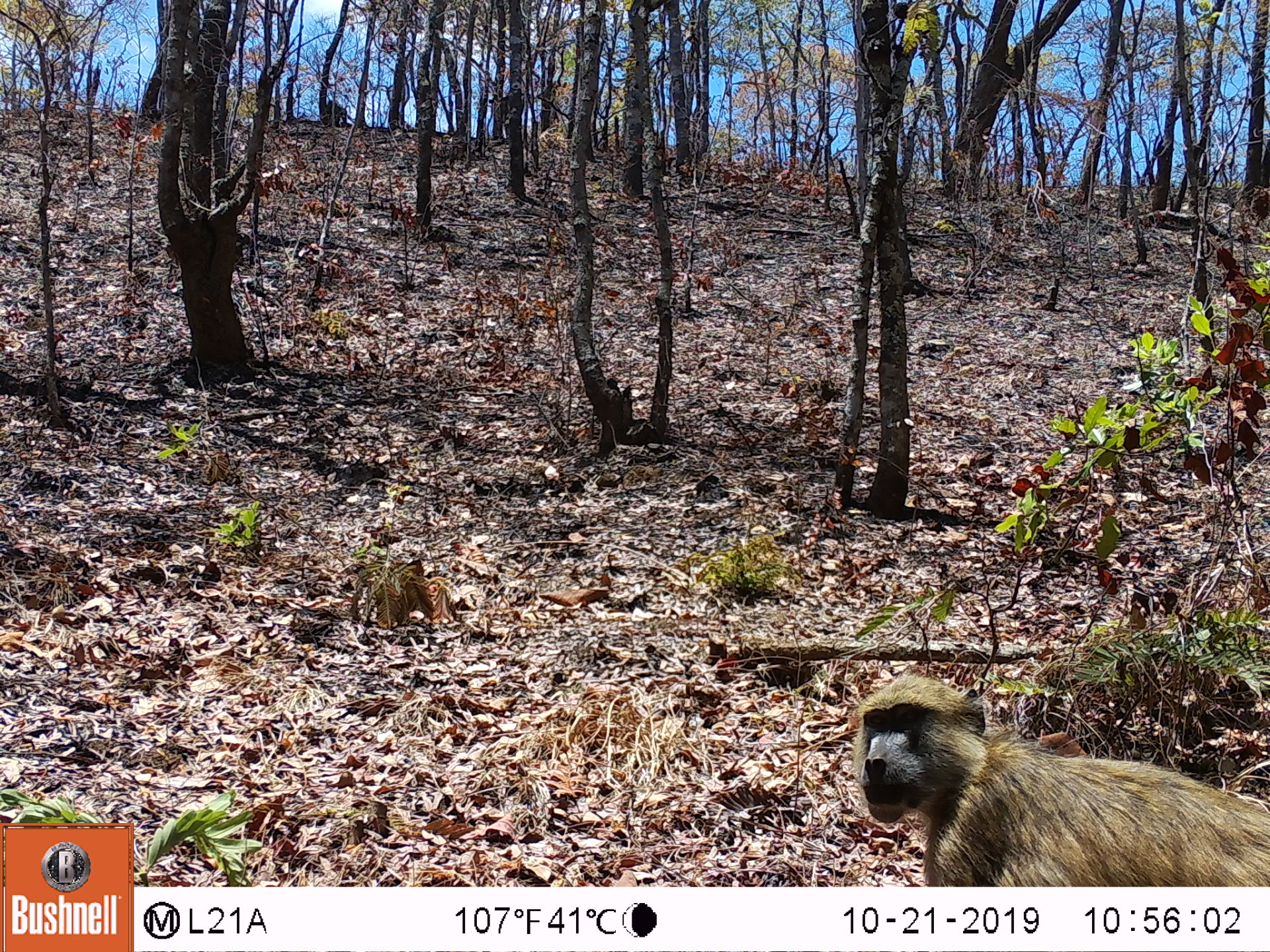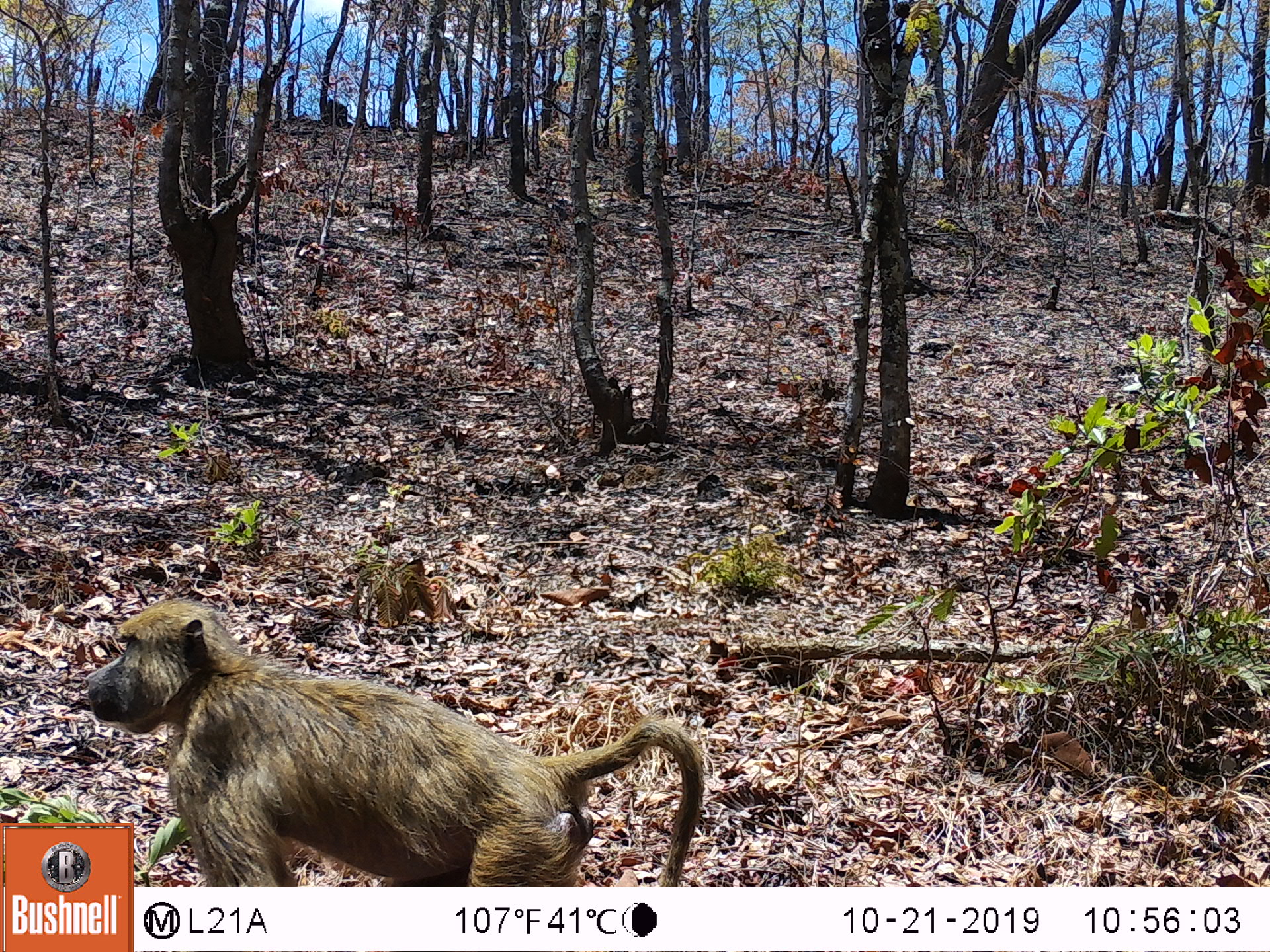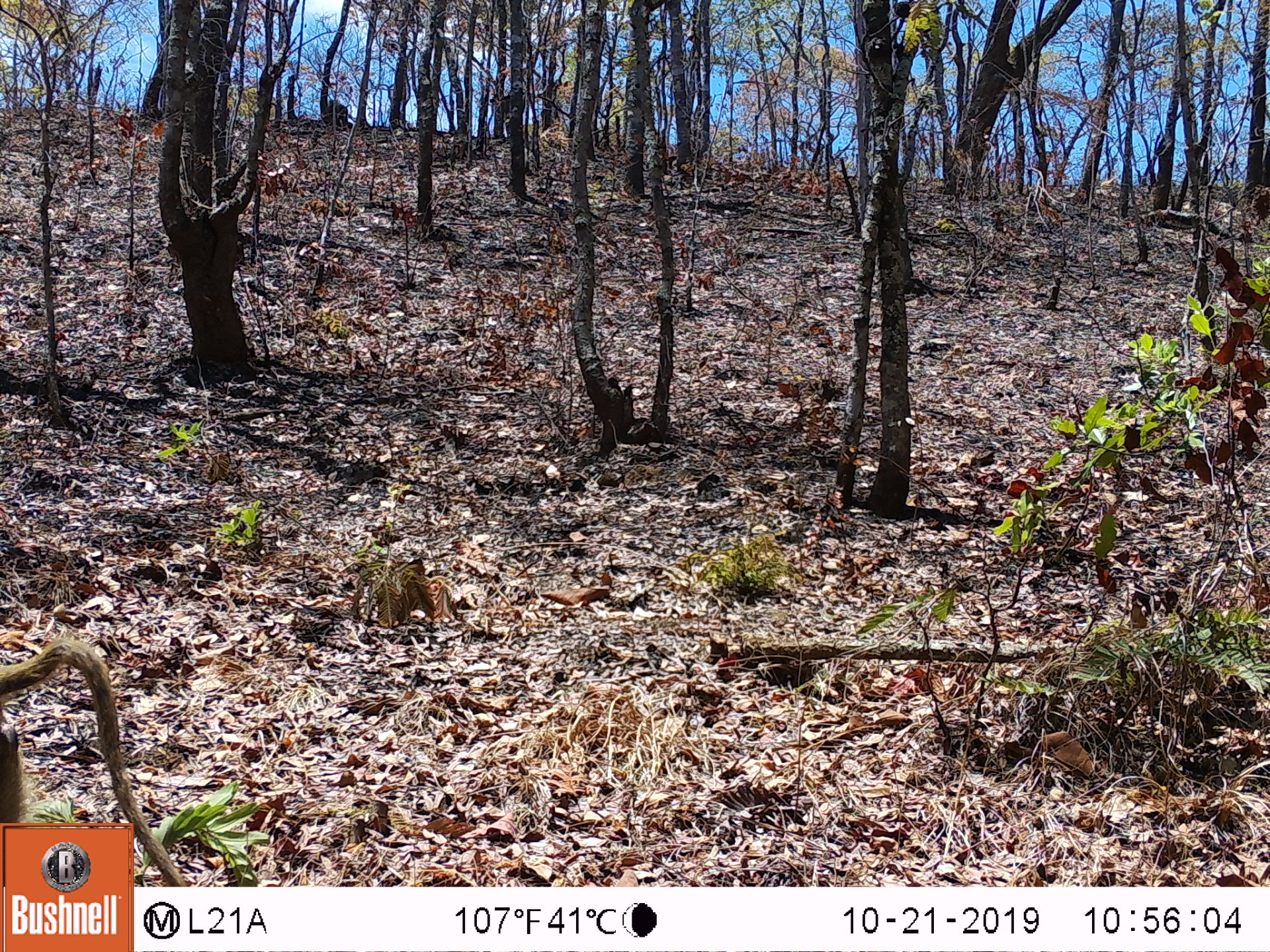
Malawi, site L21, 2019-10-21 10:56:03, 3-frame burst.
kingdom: Animalia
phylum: Chordata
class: Mammalia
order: Primates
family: Cercopithecidae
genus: Papio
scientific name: Papio cynocephalus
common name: yellow baboon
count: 1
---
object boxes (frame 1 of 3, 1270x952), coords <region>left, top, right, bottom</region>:
yellow baboon: <region>860, 668, 1262, 882</region>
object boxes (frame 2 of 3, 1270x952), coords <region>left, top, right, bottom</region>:
yellow baboon: <region>136, 599, 705, 880</region>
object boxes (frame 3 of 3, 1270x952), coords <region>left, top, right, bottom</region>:
yellow baboon: <region>0, 629, 133, 819</region>